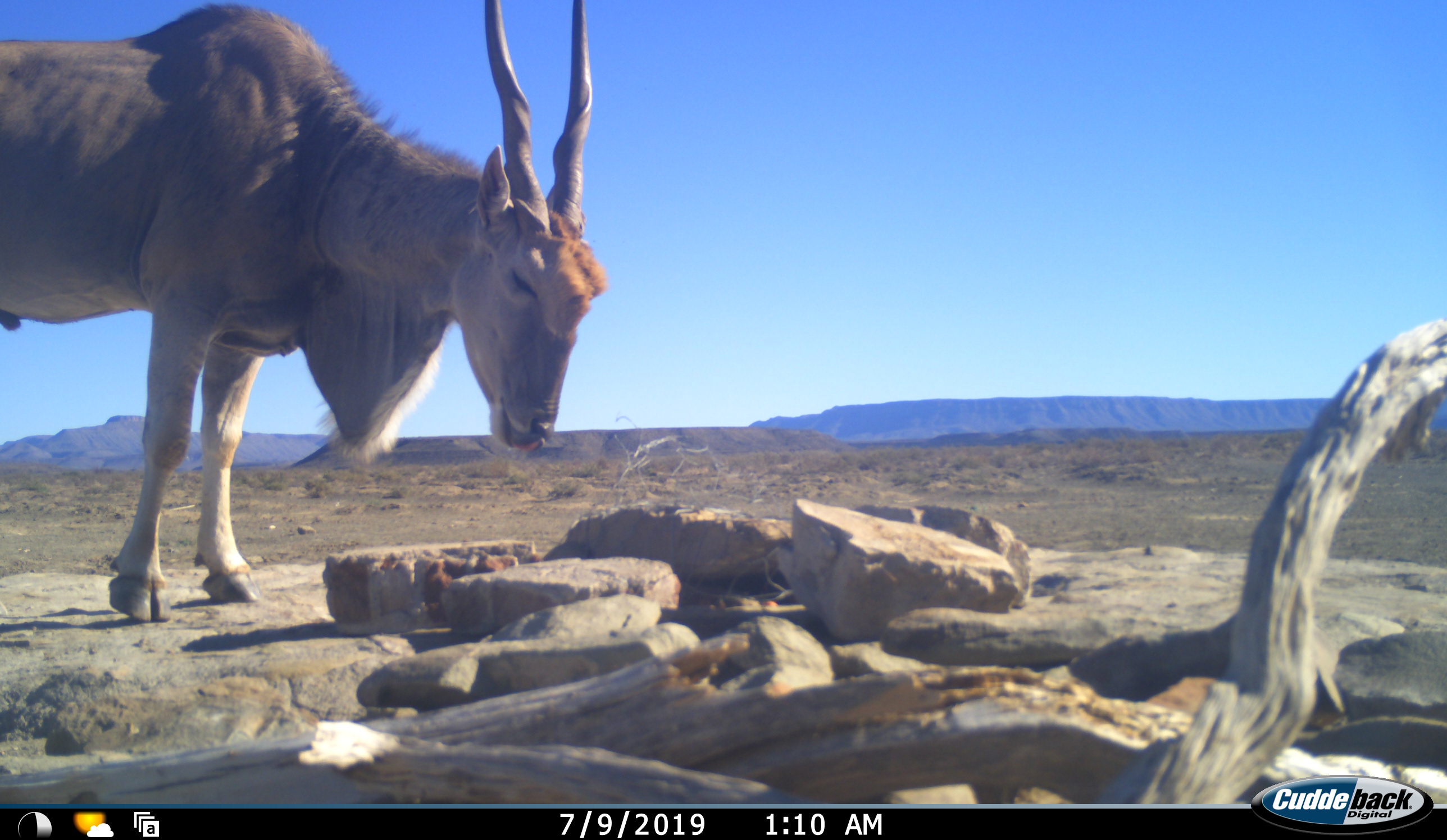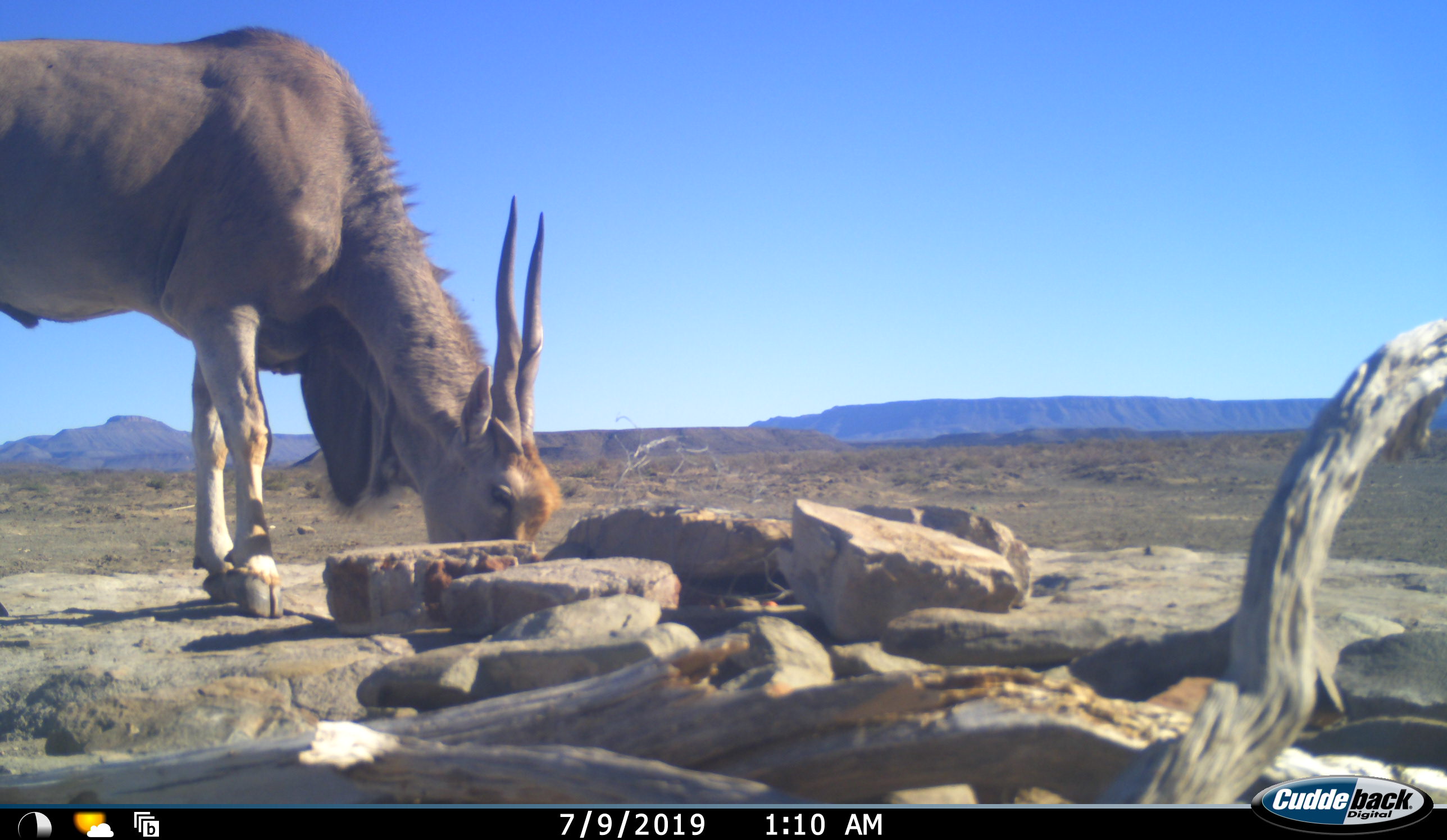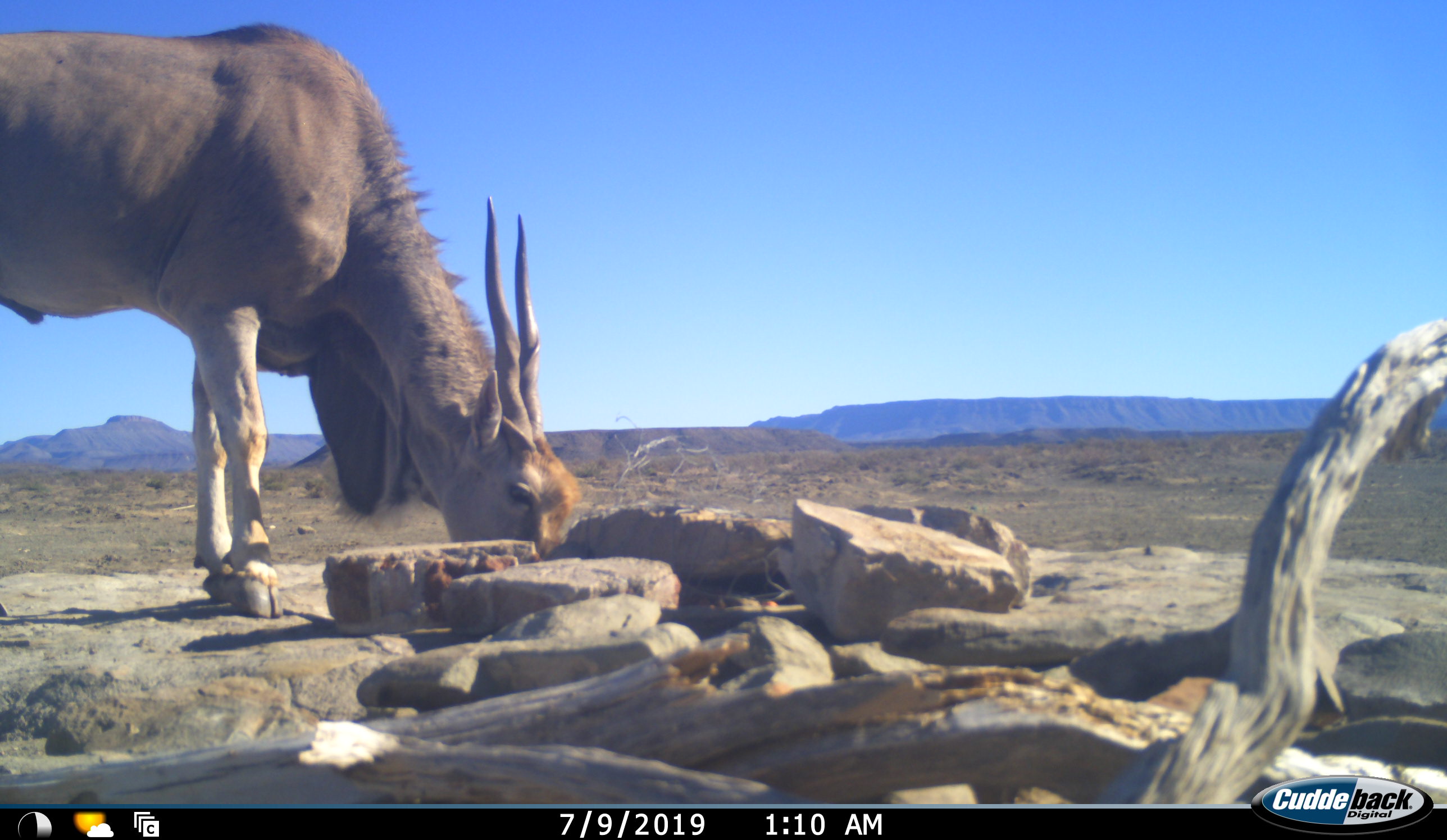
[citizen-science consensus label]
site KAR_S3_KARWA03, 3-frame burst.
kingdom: Animalia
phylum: Chordata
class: Mammalia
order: Artiodactyla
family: Bovidae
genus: Tragelaphus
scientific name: Tragelaphus oryx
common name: eland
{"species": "eland (Tragelaphus oryx)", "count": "1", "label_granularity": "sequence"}